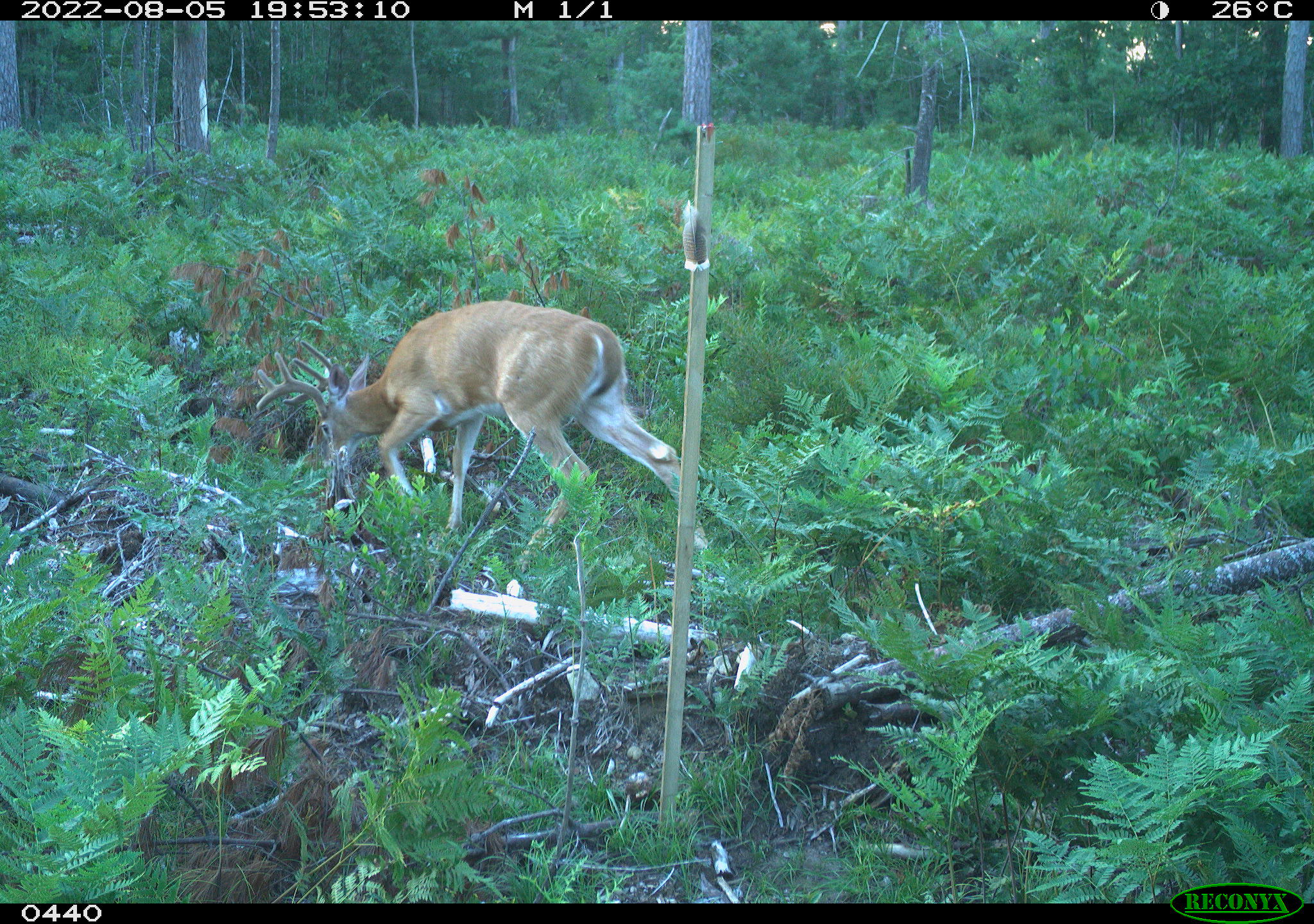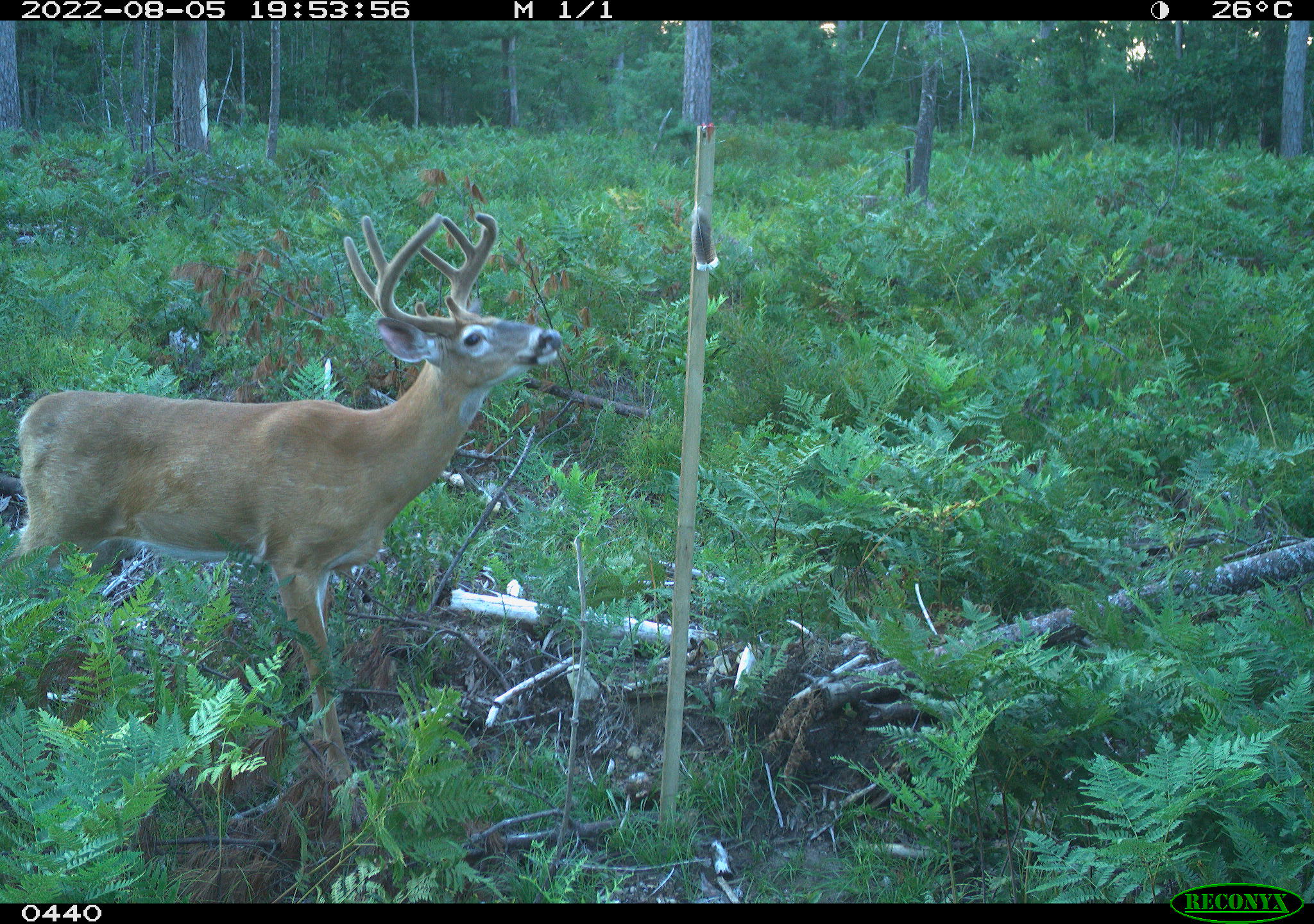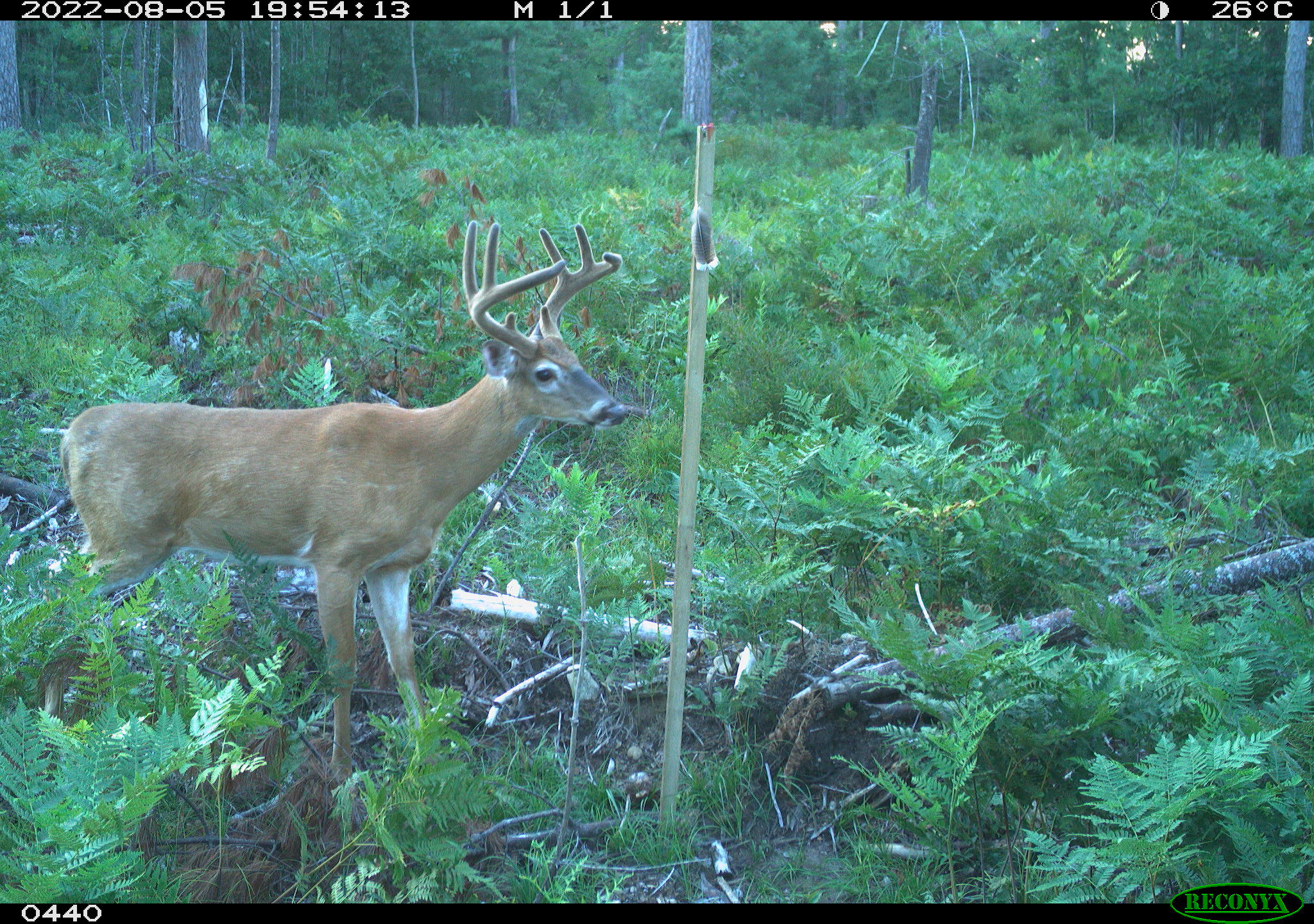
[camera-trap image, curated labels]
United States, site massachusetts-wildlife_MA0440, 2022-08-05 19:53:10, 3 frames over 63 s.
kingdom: Animalia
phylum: Chordata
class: Mammalia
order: Artiodactyla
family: Cervidae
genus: Odocoileus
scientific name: Odocoileus virginianus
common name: white-tailed deer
White-tailed deer (Odocoileus virginianus).